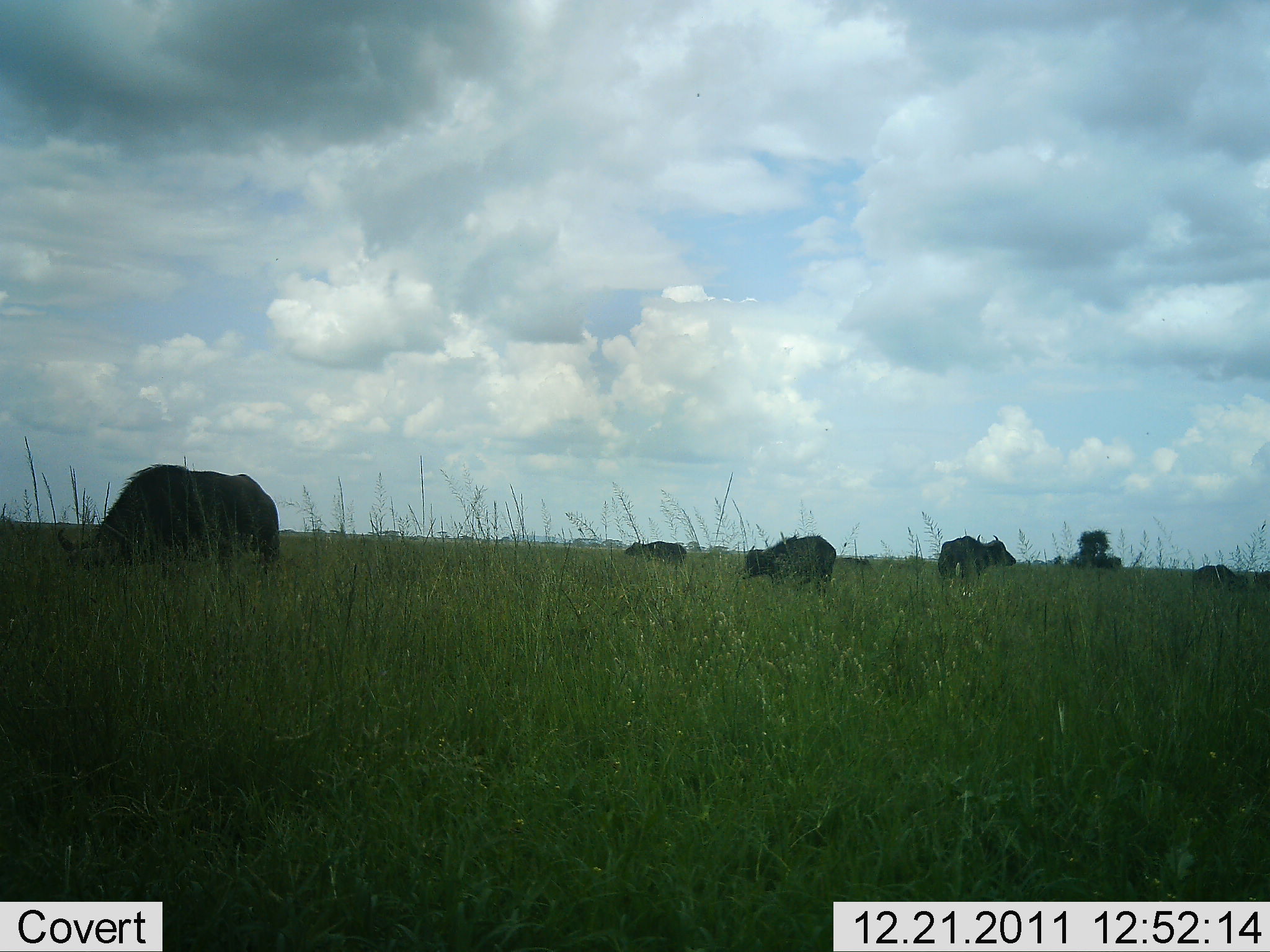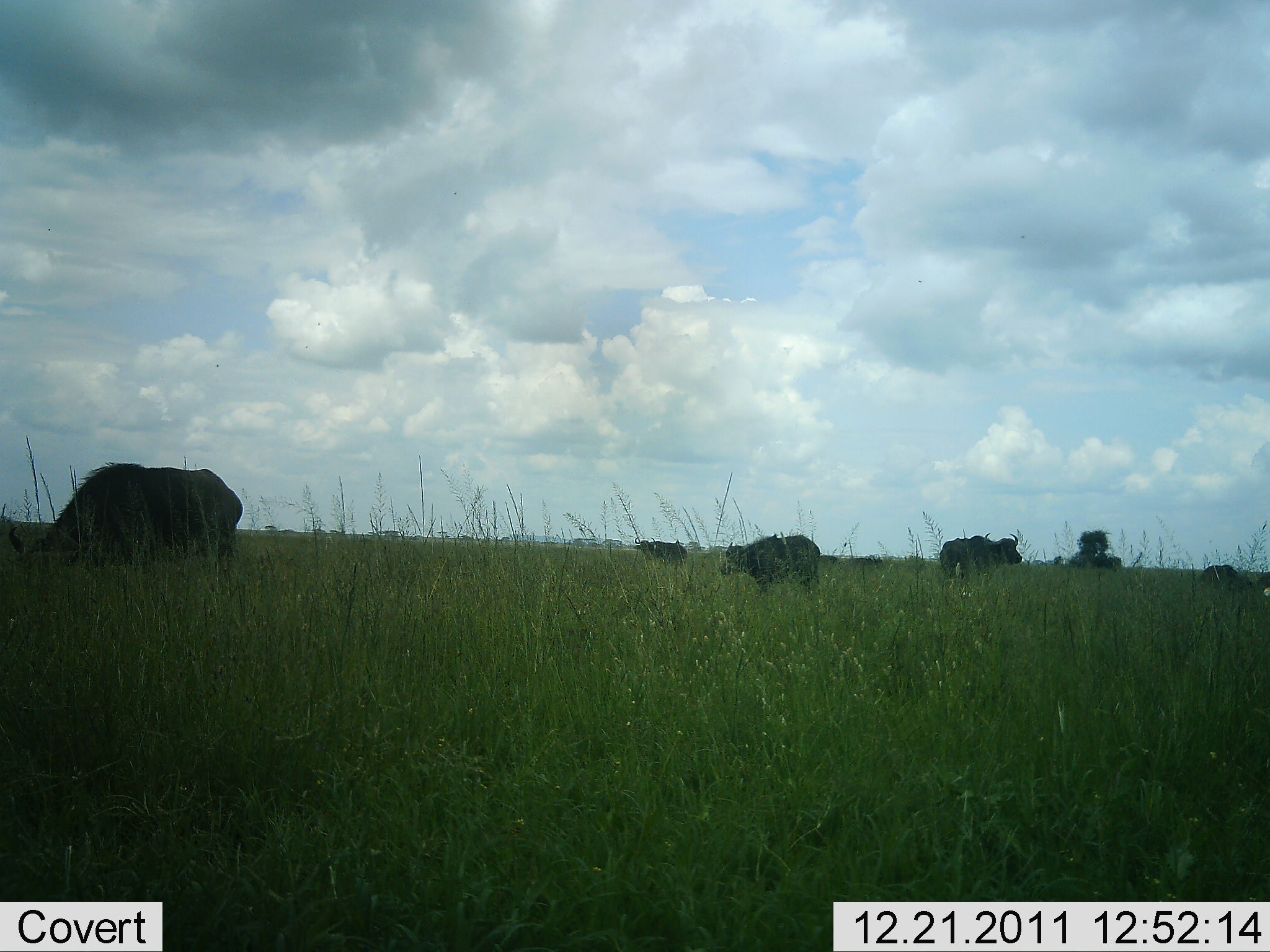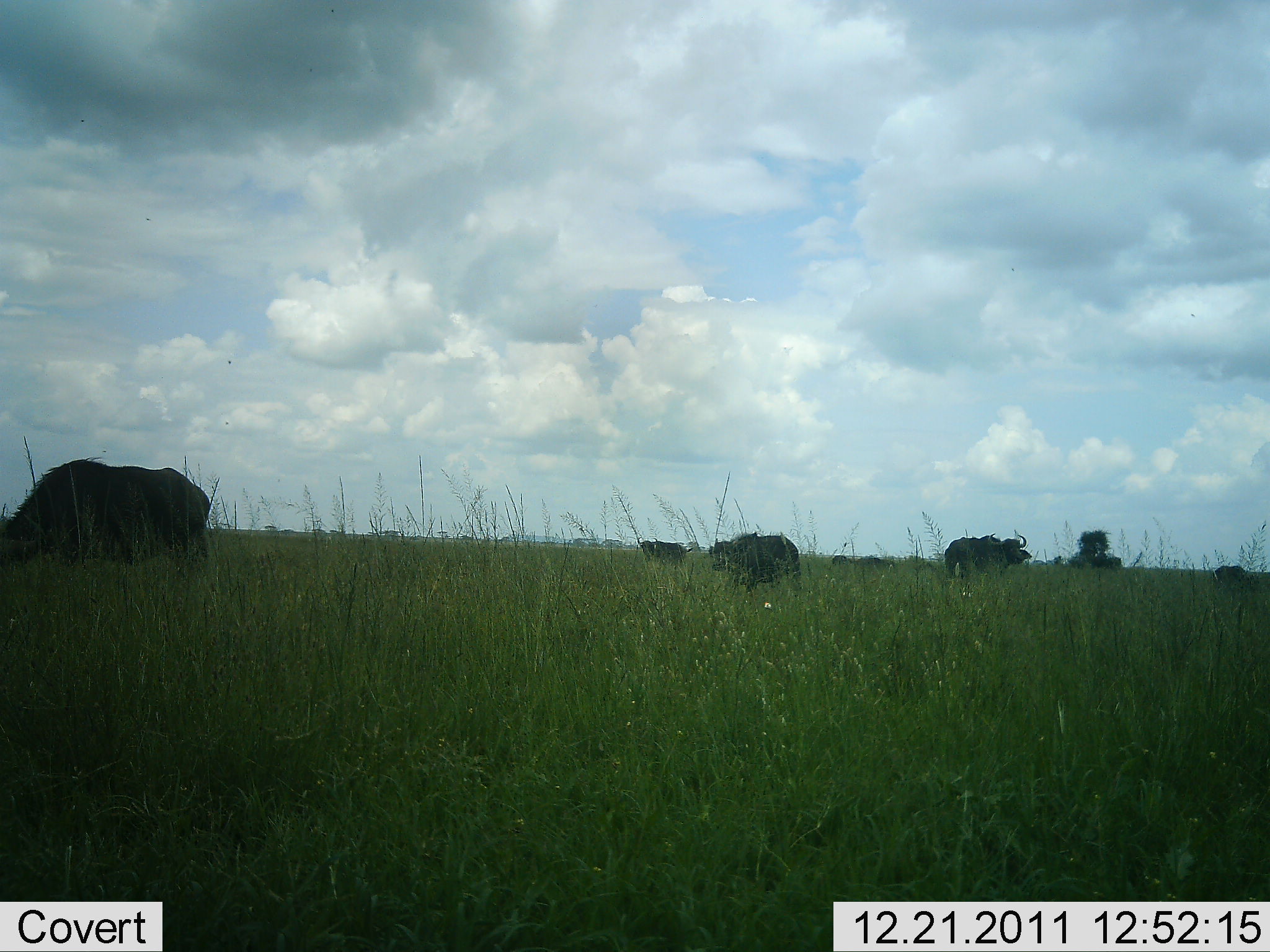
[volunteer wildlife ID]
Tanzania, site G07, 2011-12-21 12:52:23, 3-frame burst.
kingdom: Animalia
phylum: Chordata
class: Mammalia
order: Artiodactyla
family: Bovidae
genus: Syncerus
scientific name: Syncerus caffer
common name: cape buffalo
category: buffalo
Buffalo (cape buffalo) (Syncerus caffer), count 6. Behavior (volunteer vote fractions): standing 27%, resting 0%, moving 36%, interacting 0%. Young present (vote fraction): 0%. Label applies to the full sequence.